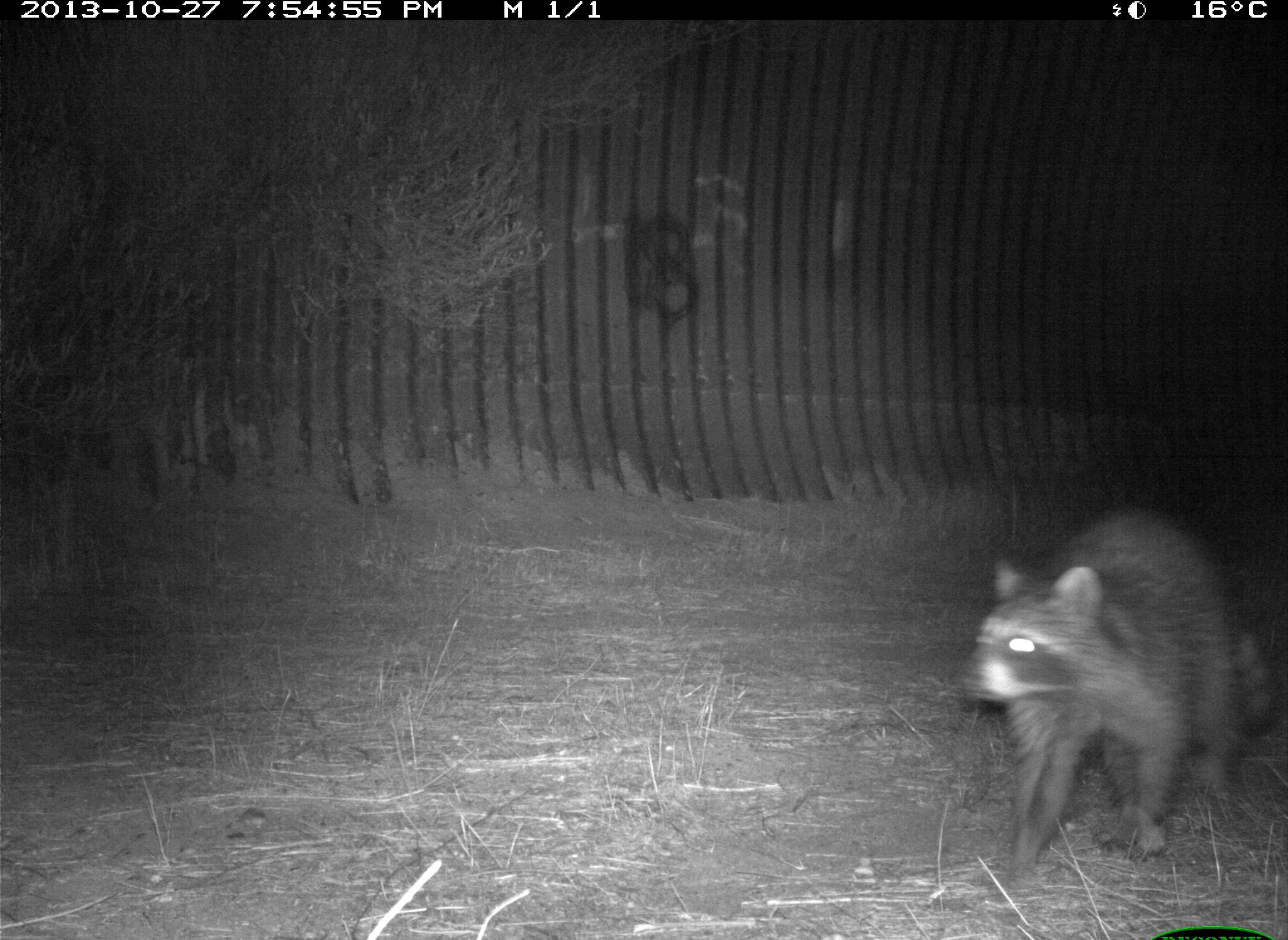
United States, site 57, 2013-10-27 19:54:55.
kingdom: Animalia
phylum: Chordata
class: Mammalia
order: Carnivora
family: Procyonidae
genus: Procyon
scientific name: Procyon lotor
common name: raccoon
Raccoon (Procyon lotor).